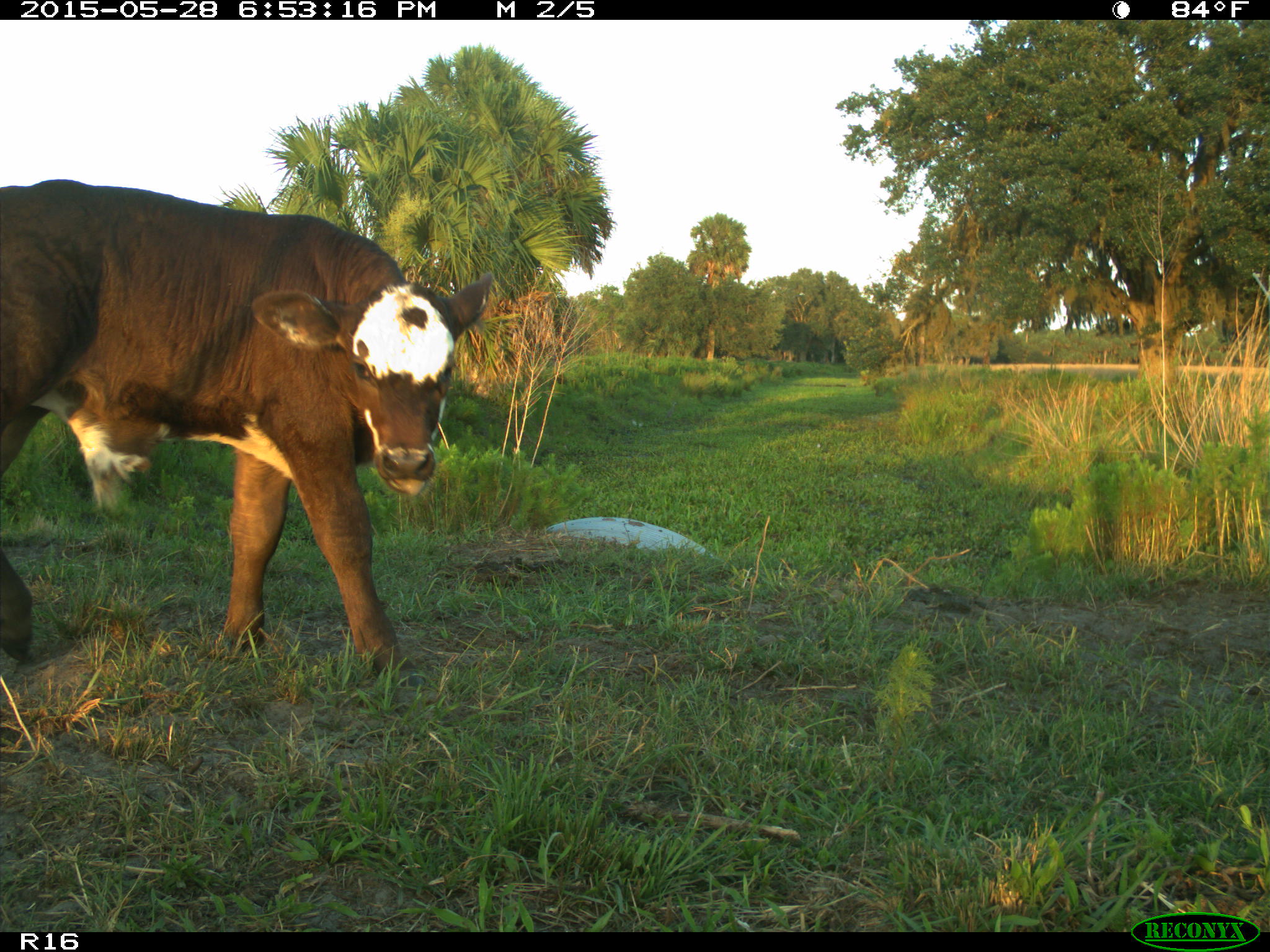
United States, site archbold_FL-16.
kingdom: Animalia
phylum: Chordata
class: Mammalia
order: Artiodactyla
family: Bovidae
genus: Bos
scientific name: Bos taurus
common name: domestic cow